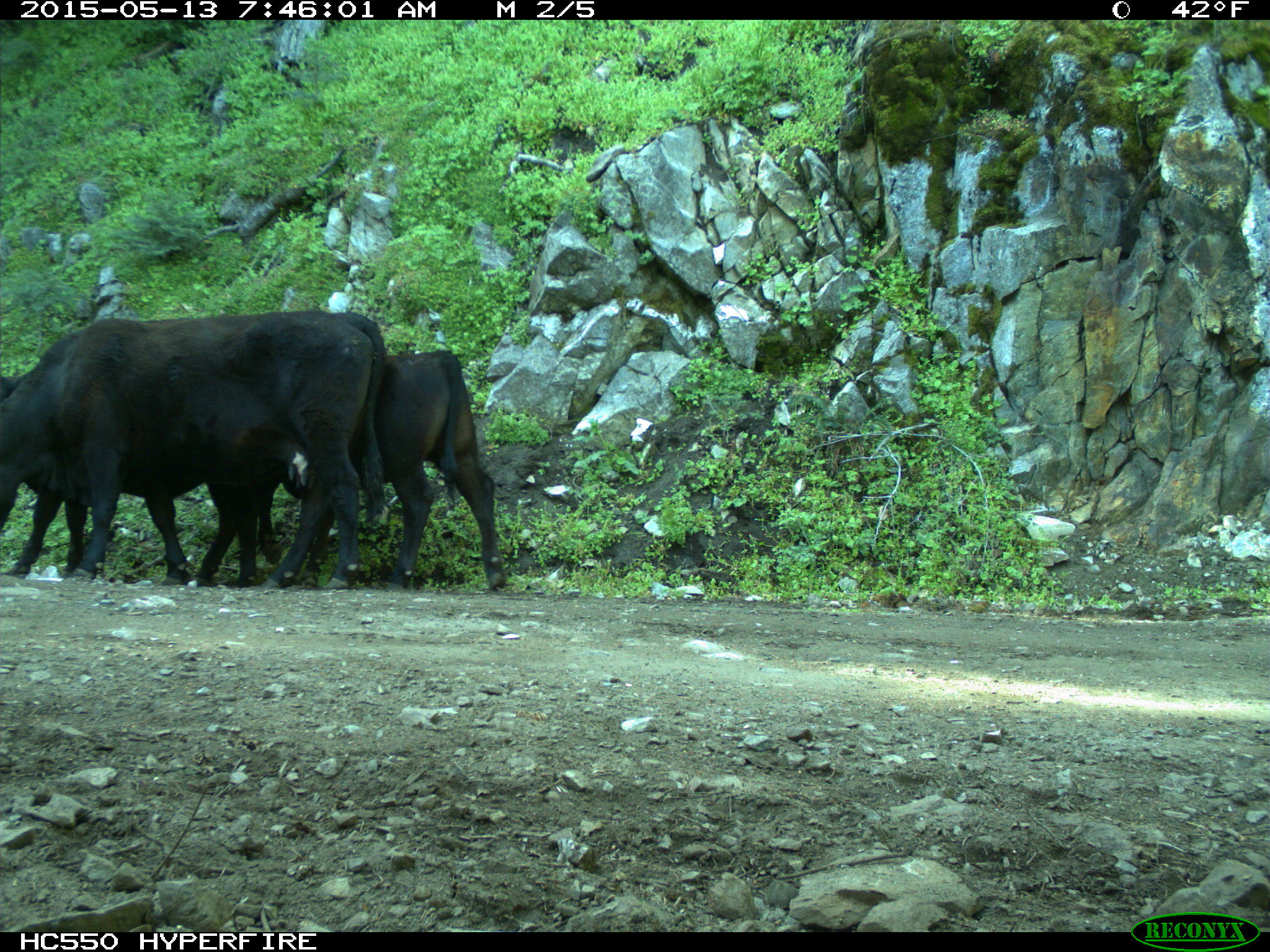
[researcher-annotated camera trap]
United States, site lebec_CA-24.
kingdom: Animalia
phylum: Chordata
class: Mammalia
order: Artiodactyla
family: Bovidae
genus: Bos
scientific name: Bos taurus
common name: domestic cow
Bos taurus (domestic cow).